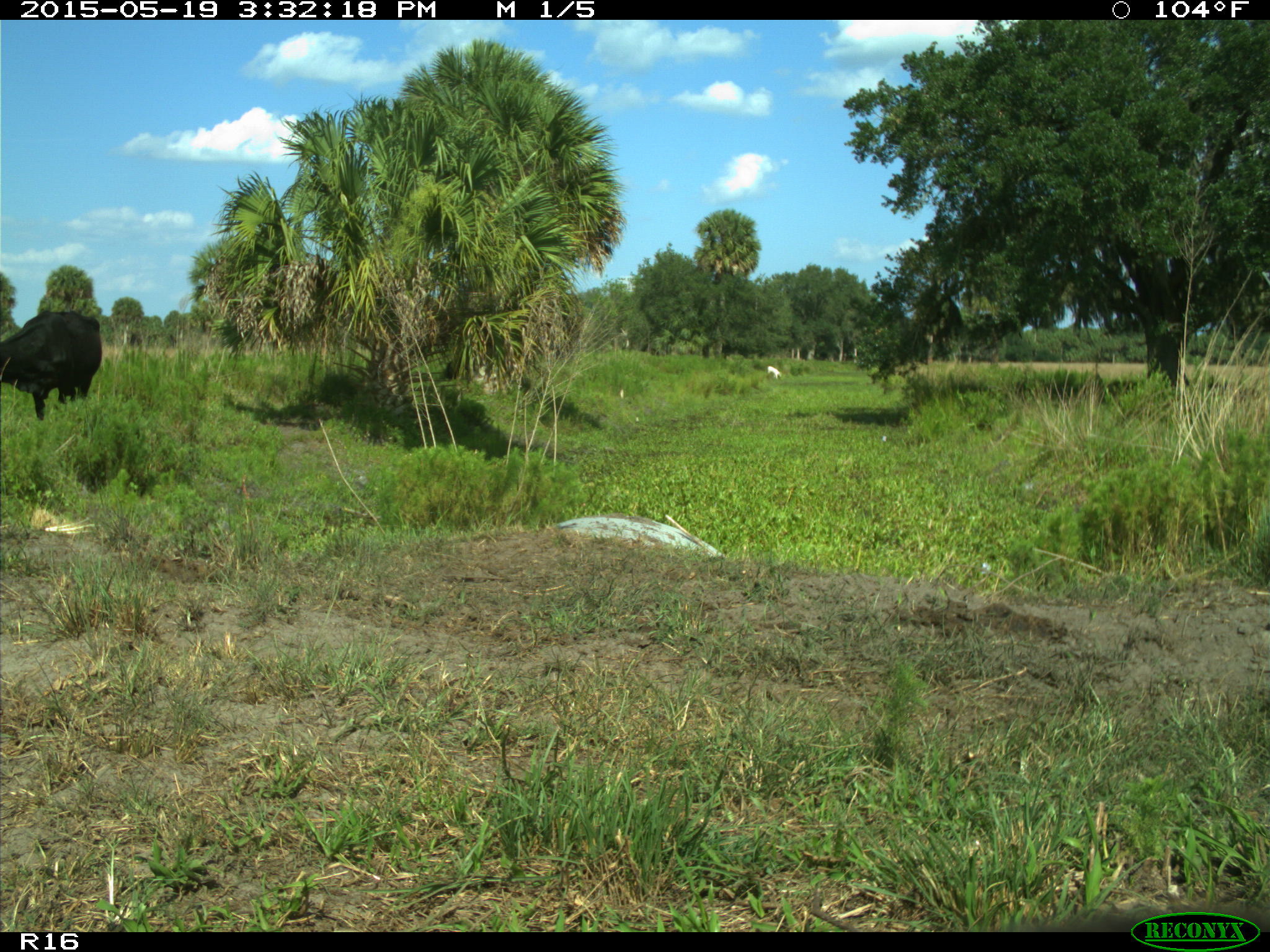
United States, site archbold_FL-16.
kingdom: Animalia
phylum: Chordata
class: Mammalia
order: Artiodactyla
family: Bovidae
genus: Bos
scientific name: Bos taurus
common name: domestic cow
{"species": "Bos taurus (domestic cow)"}